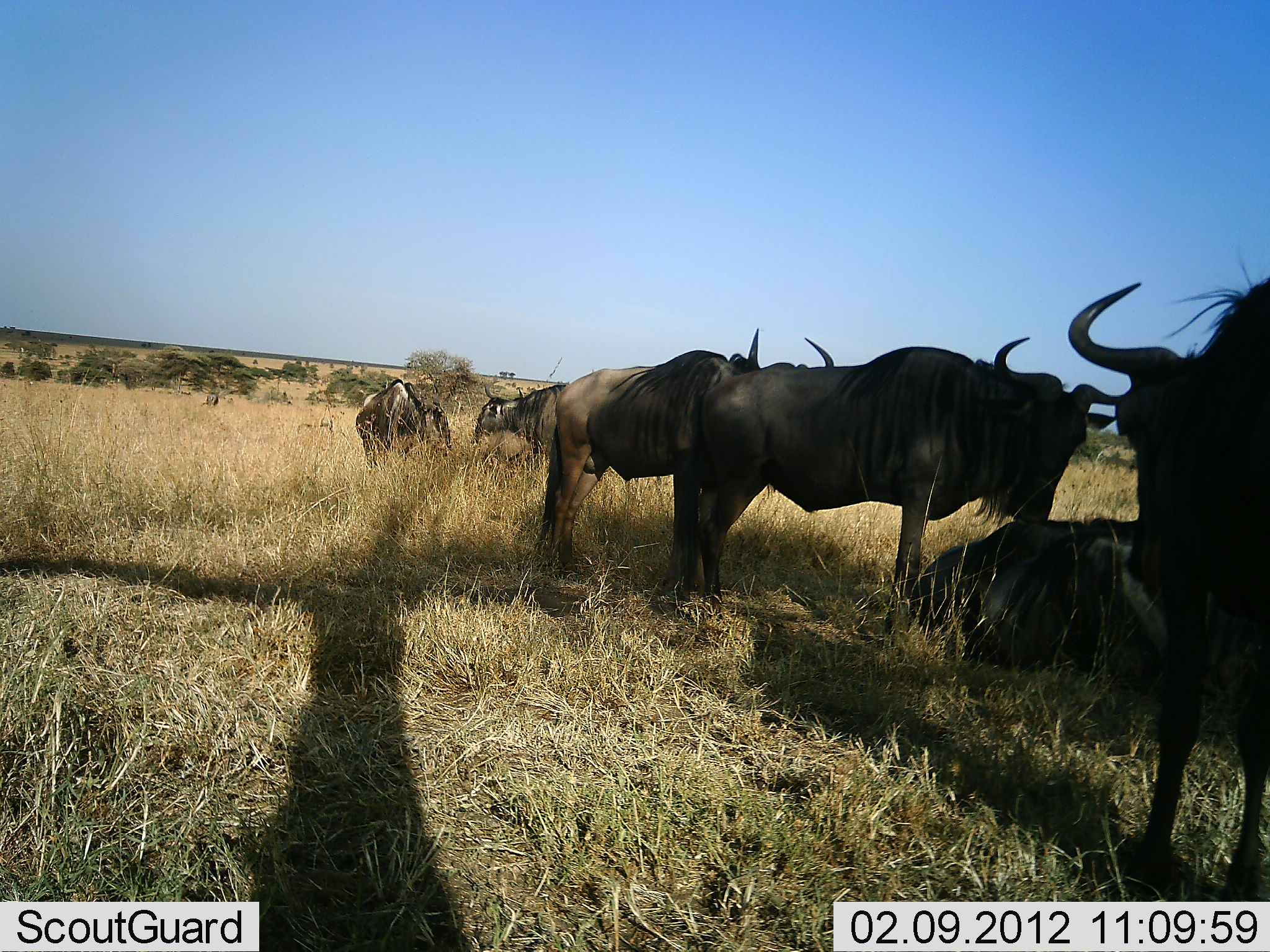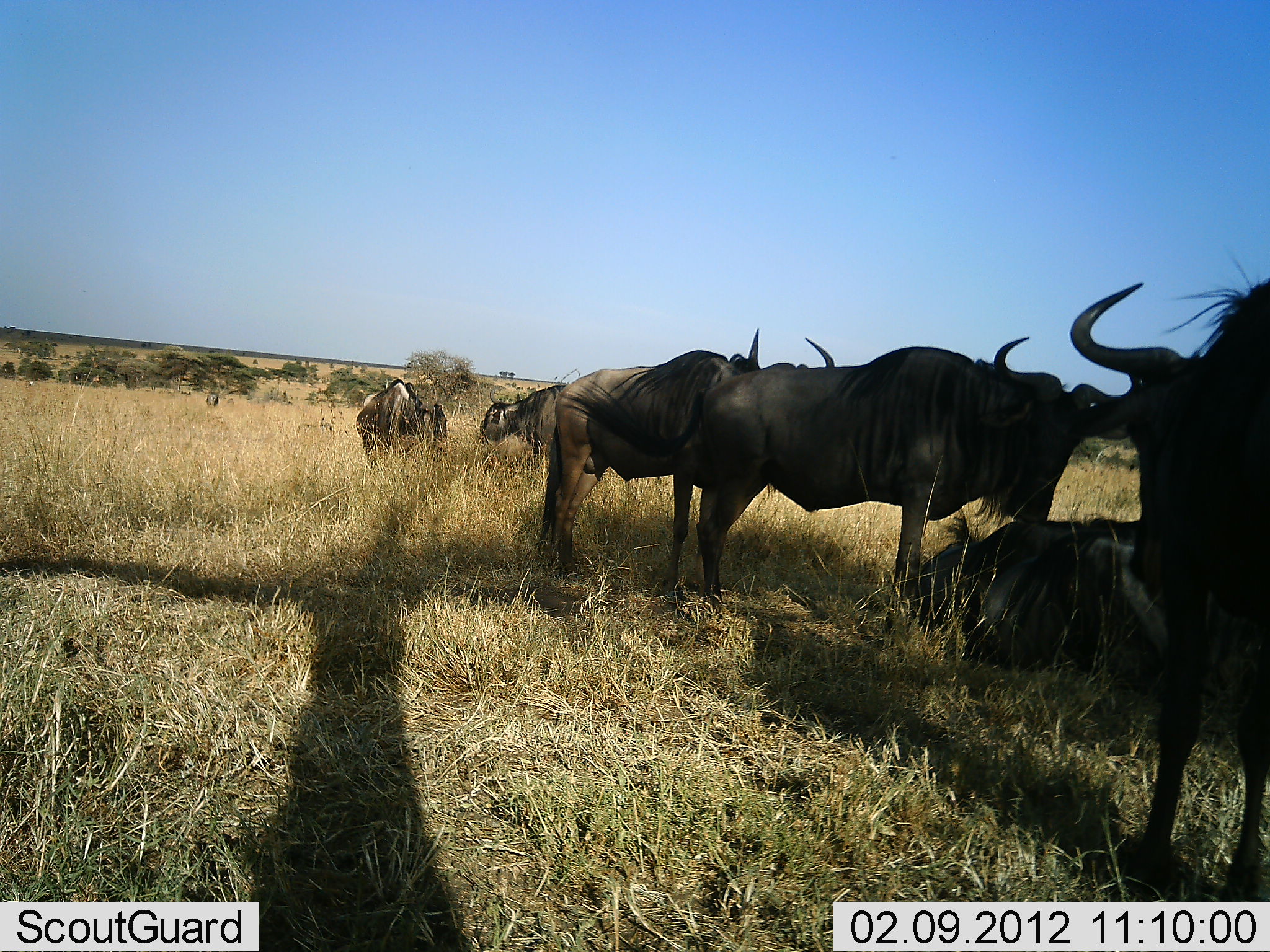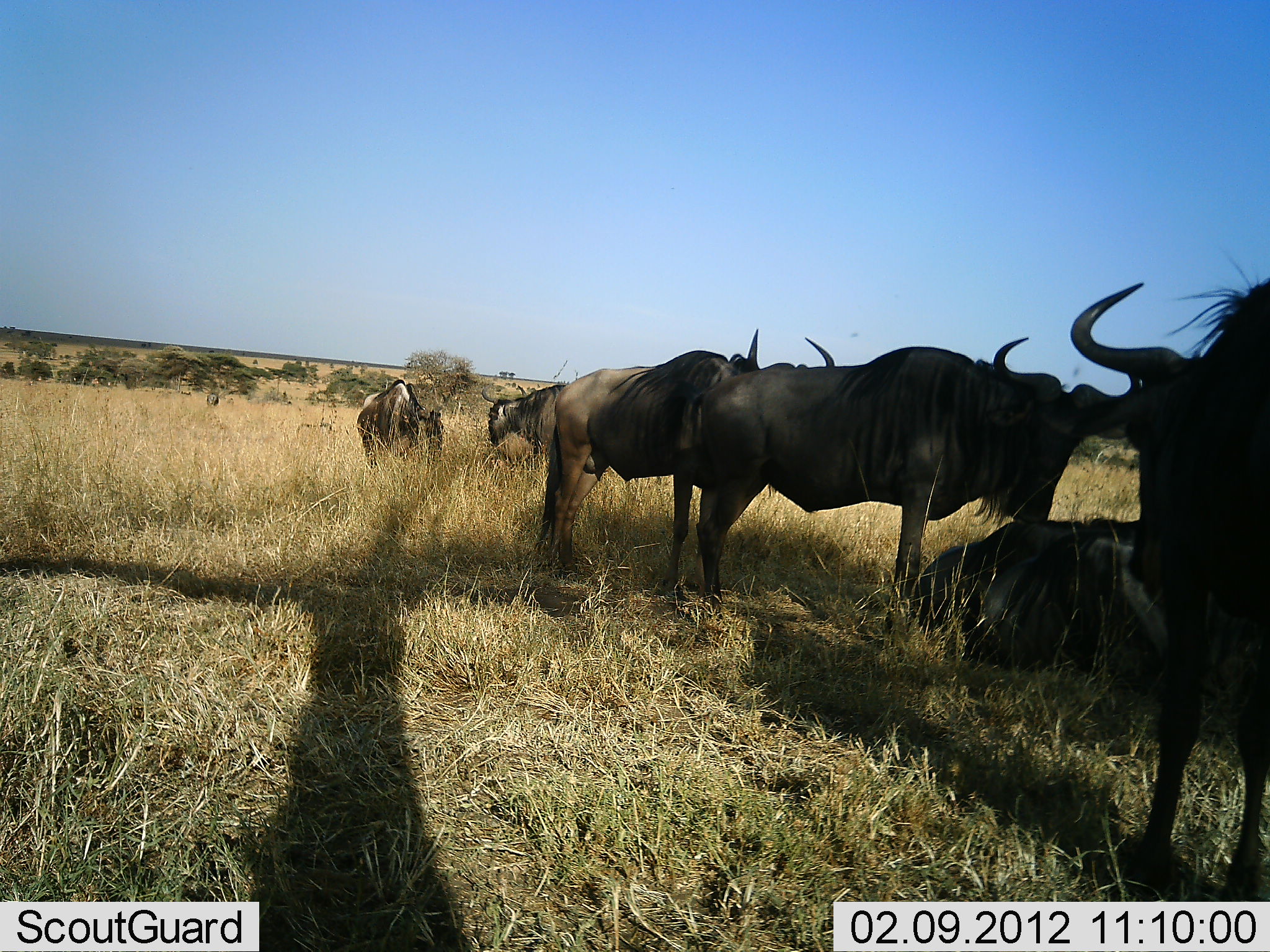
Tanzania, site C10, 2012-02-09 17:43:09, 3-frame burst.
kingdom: Animalia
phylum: Chordata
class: Mammalia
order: Artiodactyla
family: Bovidae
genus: Connochaetes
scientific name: Connochaetes taurinus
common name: blue wildebeest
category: wildebeest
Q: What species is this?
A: Wildebeest (blue wildebeest) (Connochaetes taurinus).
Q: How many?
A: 6.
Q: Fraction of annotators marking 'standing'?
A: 81%.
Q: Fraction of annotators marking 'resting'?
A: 91%.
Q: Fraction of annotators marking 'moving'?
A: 0%.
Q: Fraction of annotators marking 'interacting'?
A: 3%.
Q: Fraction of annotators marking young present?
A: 0%.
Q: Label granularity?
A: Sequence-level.